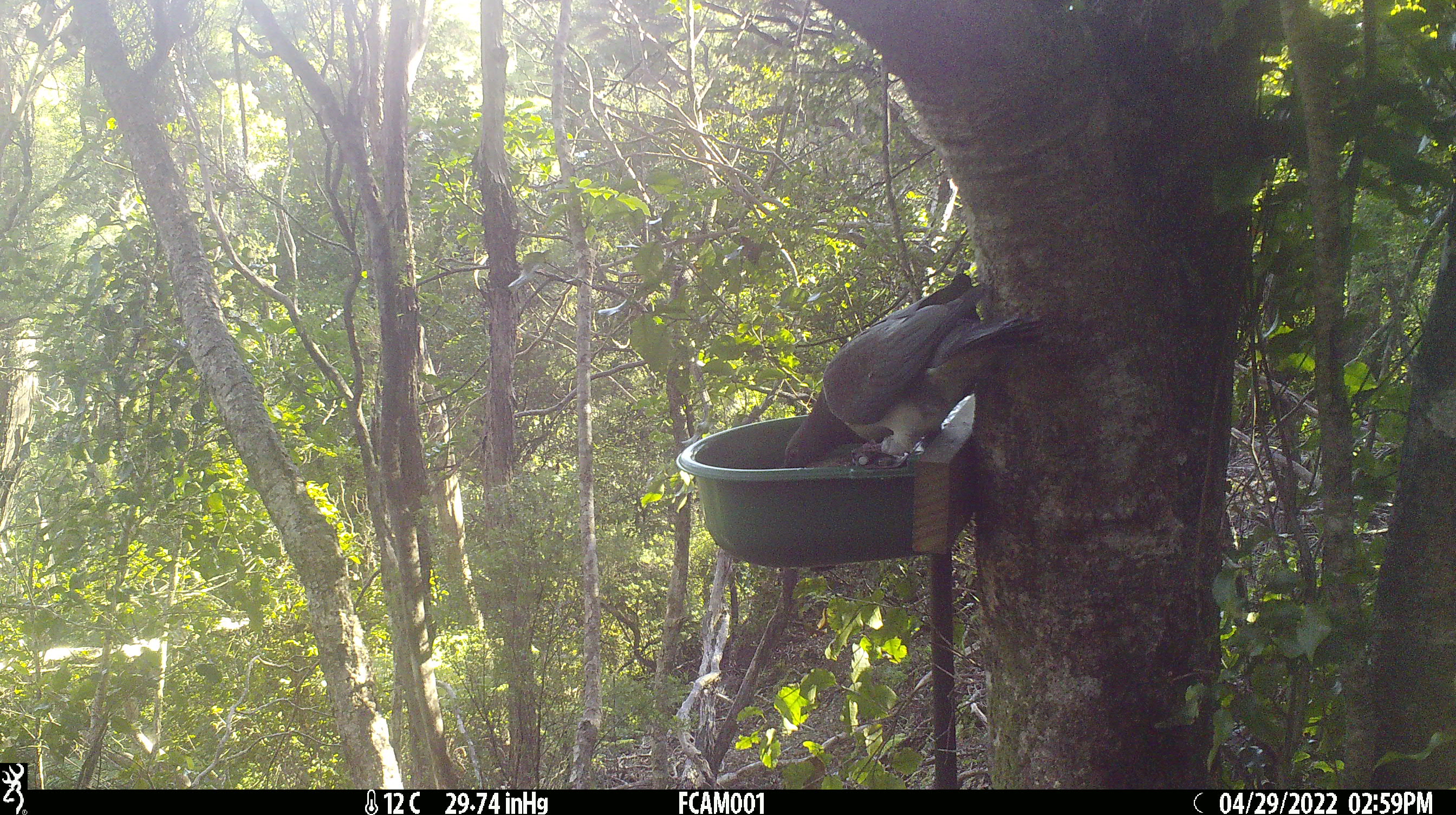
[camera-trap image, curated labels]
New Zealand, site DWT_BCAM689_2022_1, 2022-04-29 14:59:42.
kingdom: Animalia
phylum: Chordata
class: Aves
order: Columbiformes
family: Columbidae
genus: Hemiphaga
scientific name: Hemiphaga novaeseelandiae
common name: new zealand pigeon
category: kereru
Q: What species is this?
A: Kereru (new zealand pigeon) (Hemiphaga novaeseelandiae).